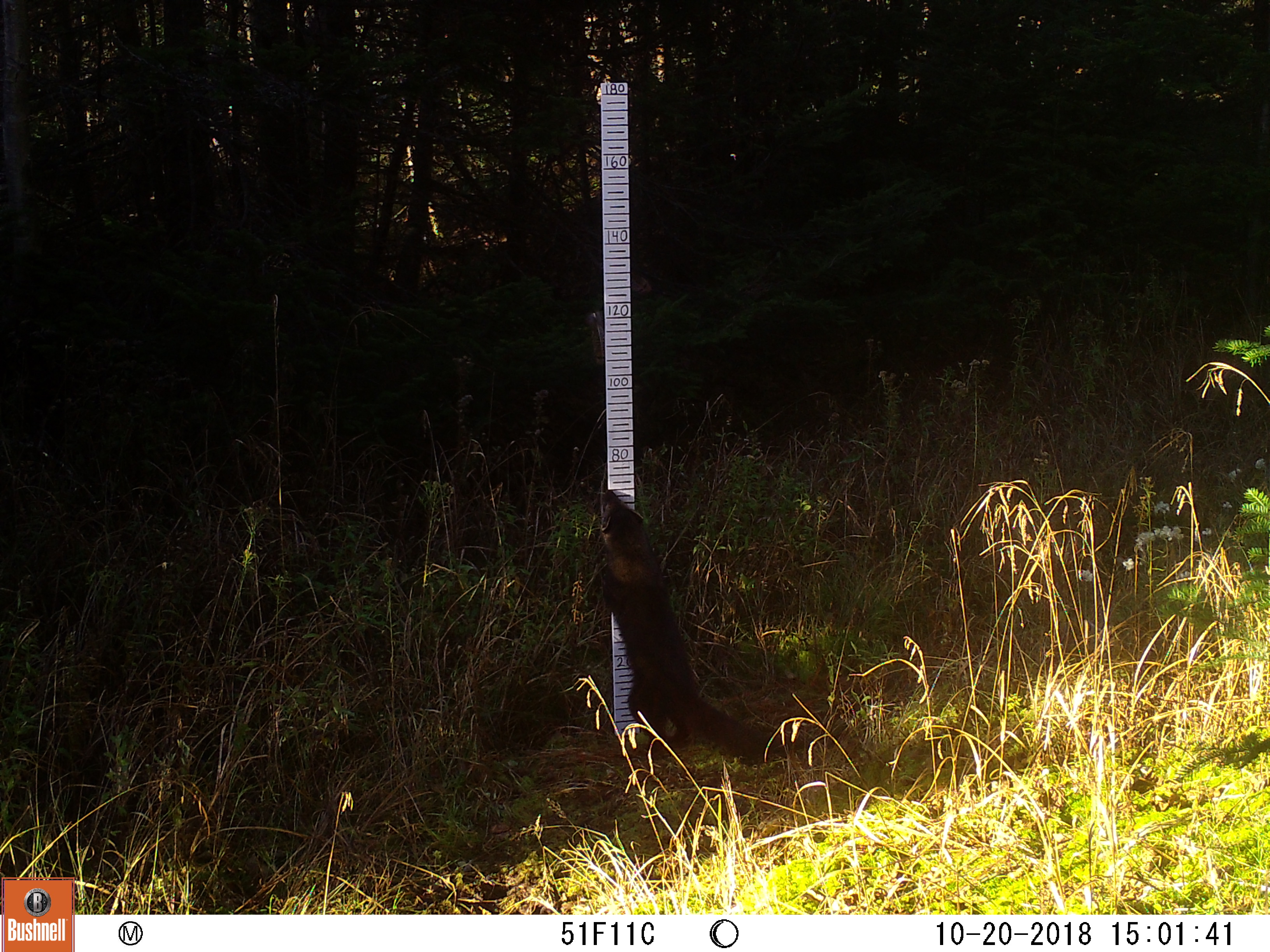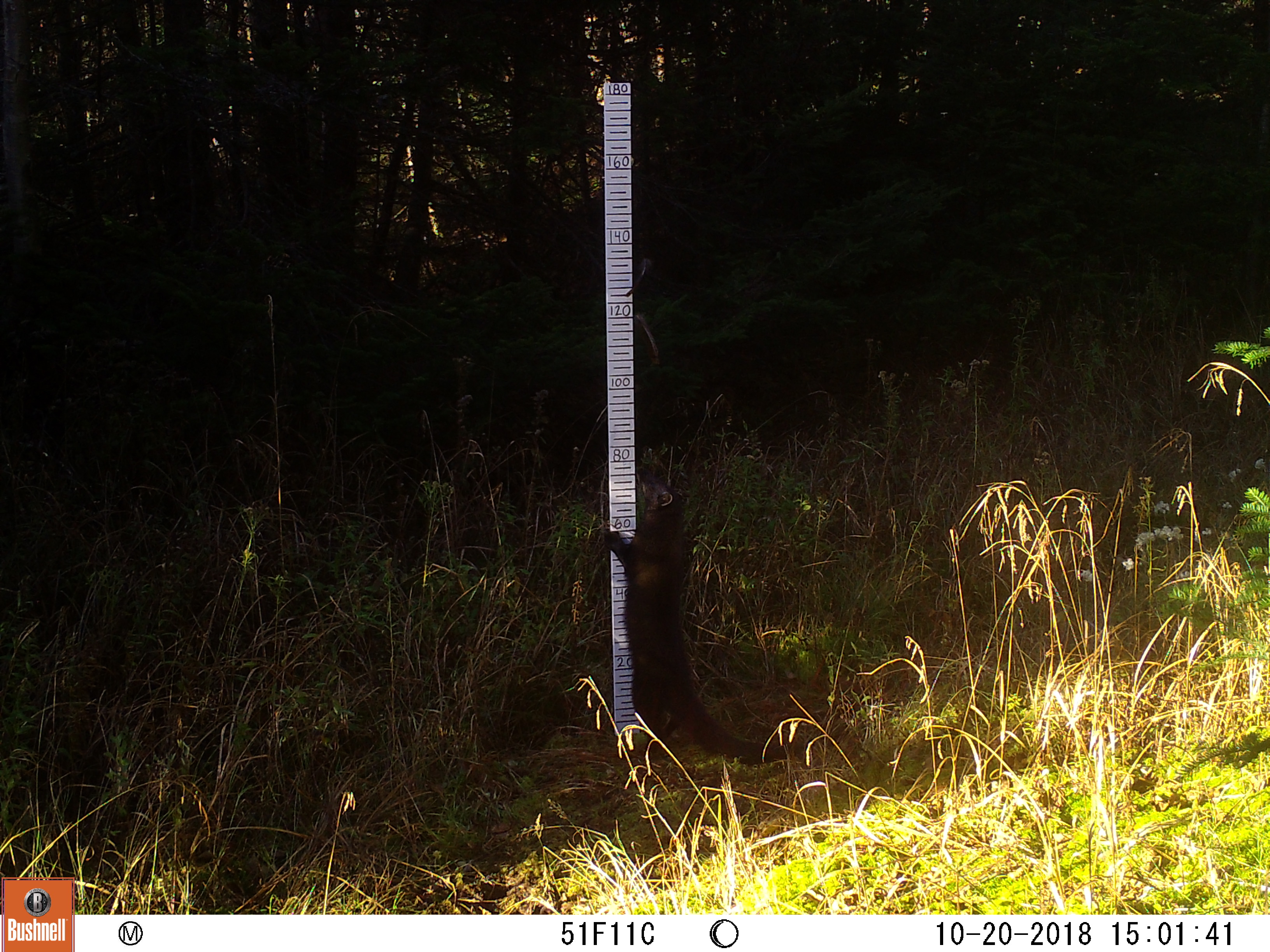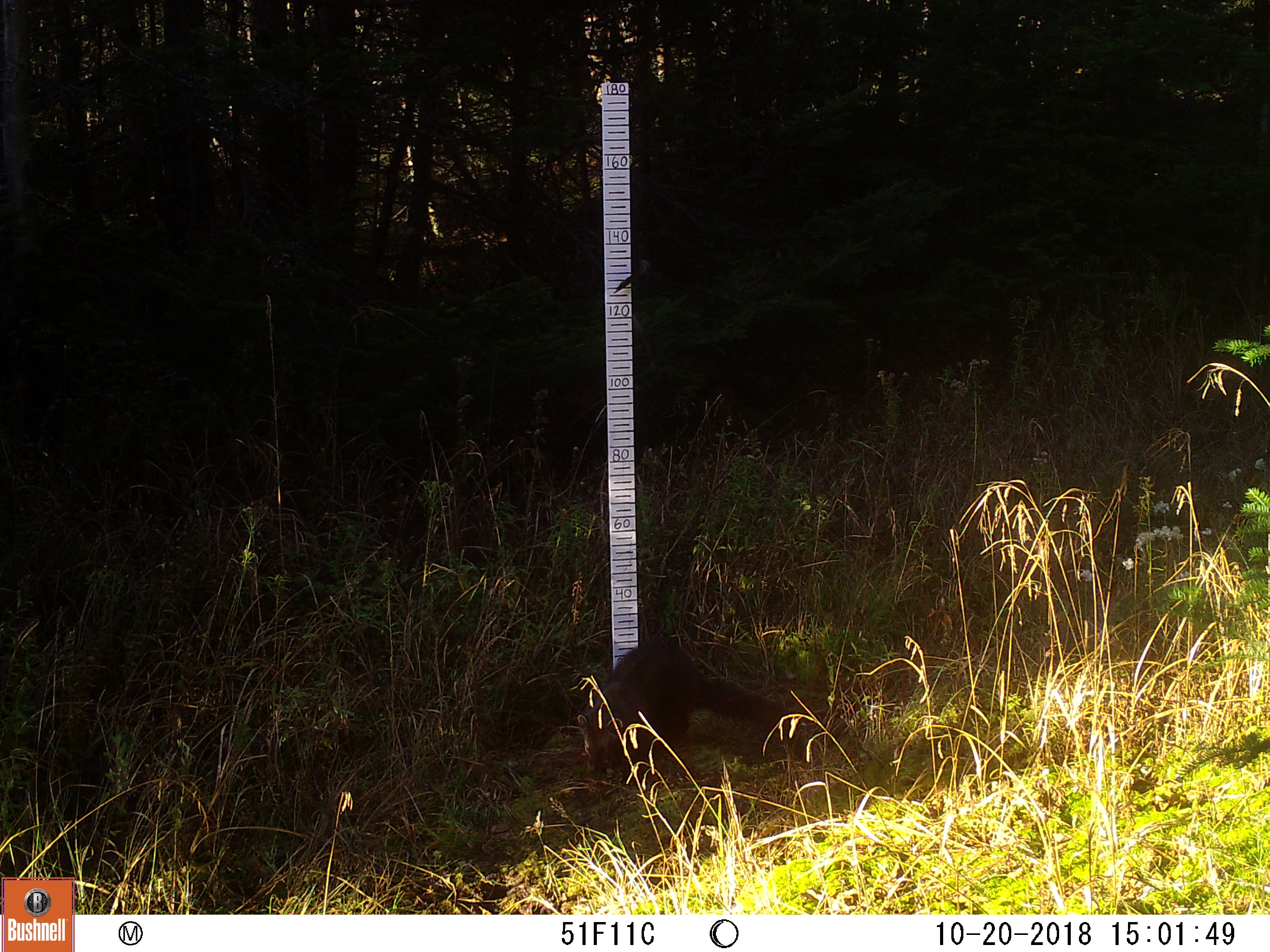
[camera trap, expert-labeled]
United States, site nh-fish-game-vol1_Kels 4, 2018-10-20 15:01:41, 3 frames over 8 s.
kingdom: Animalia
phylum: Chordata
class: Mammalia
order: Carnivora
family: Mustelidae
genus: Pekania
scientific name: Pekania pennanti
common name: fisher